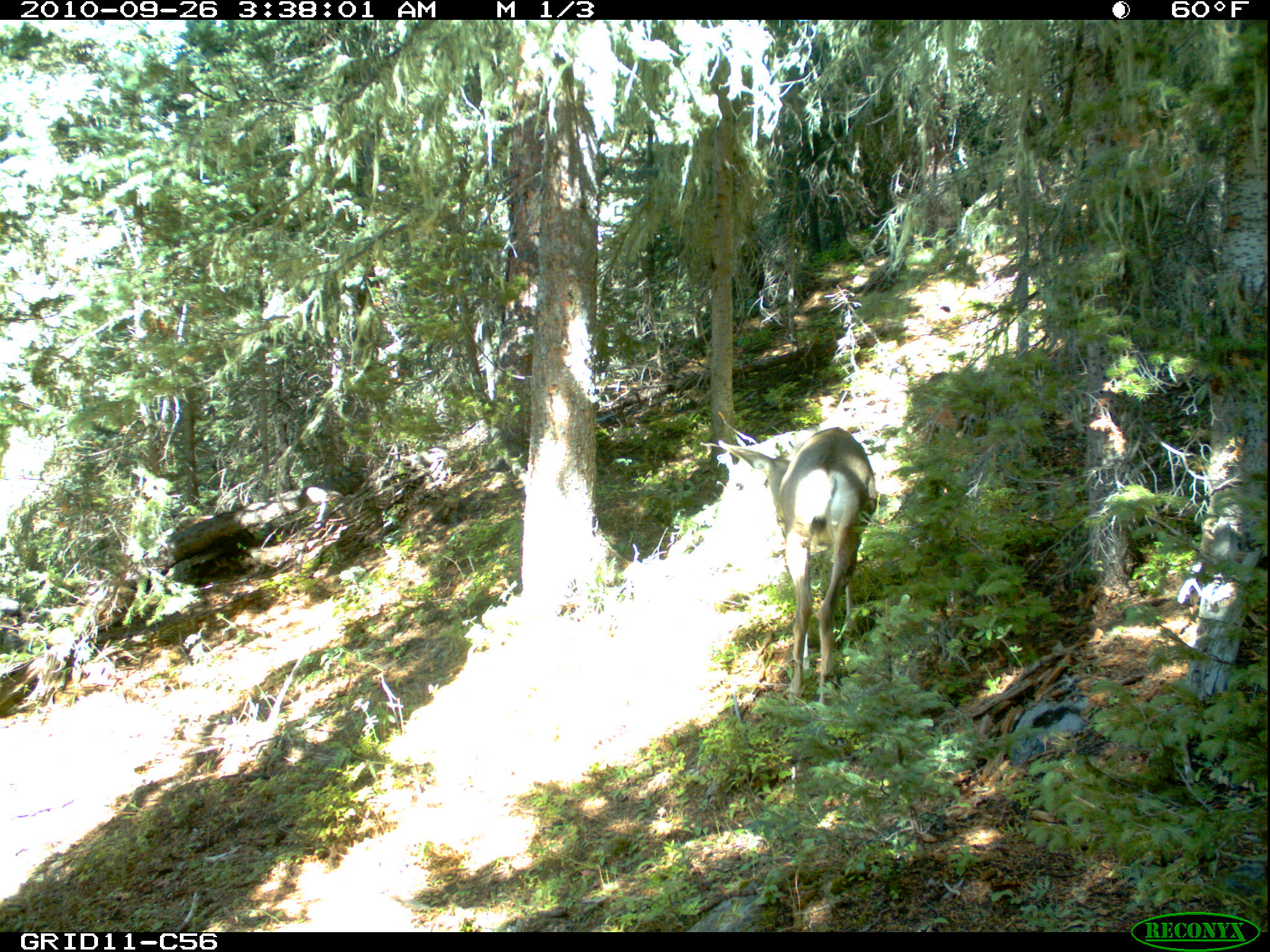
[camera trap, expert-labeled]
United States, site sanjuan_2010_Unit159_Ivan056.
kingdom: Animalia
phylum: Chordata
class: Mammalia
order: Artiodactyla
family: Cervidae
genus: Odocoileus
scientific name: Odocoileus hemionus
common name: mule deer